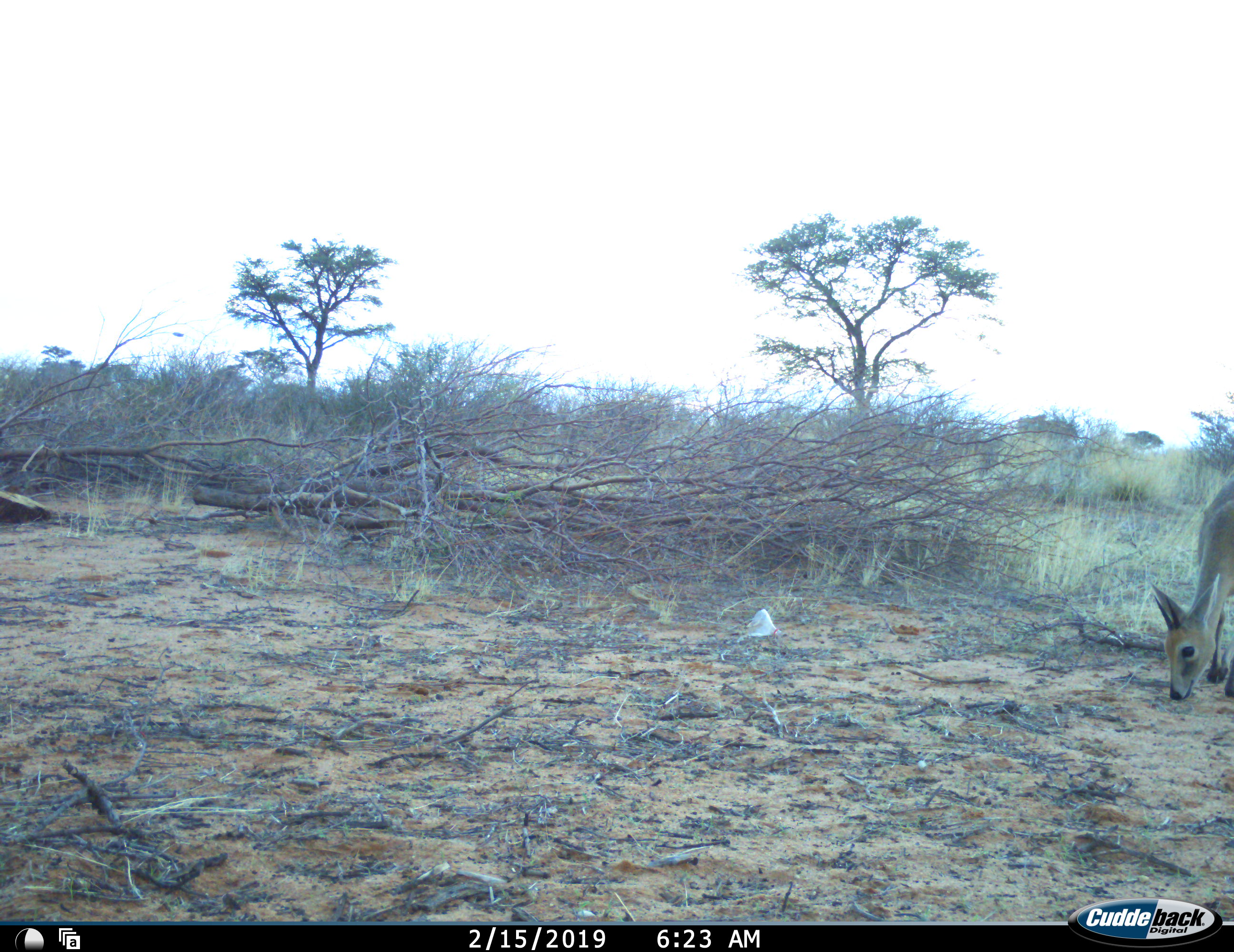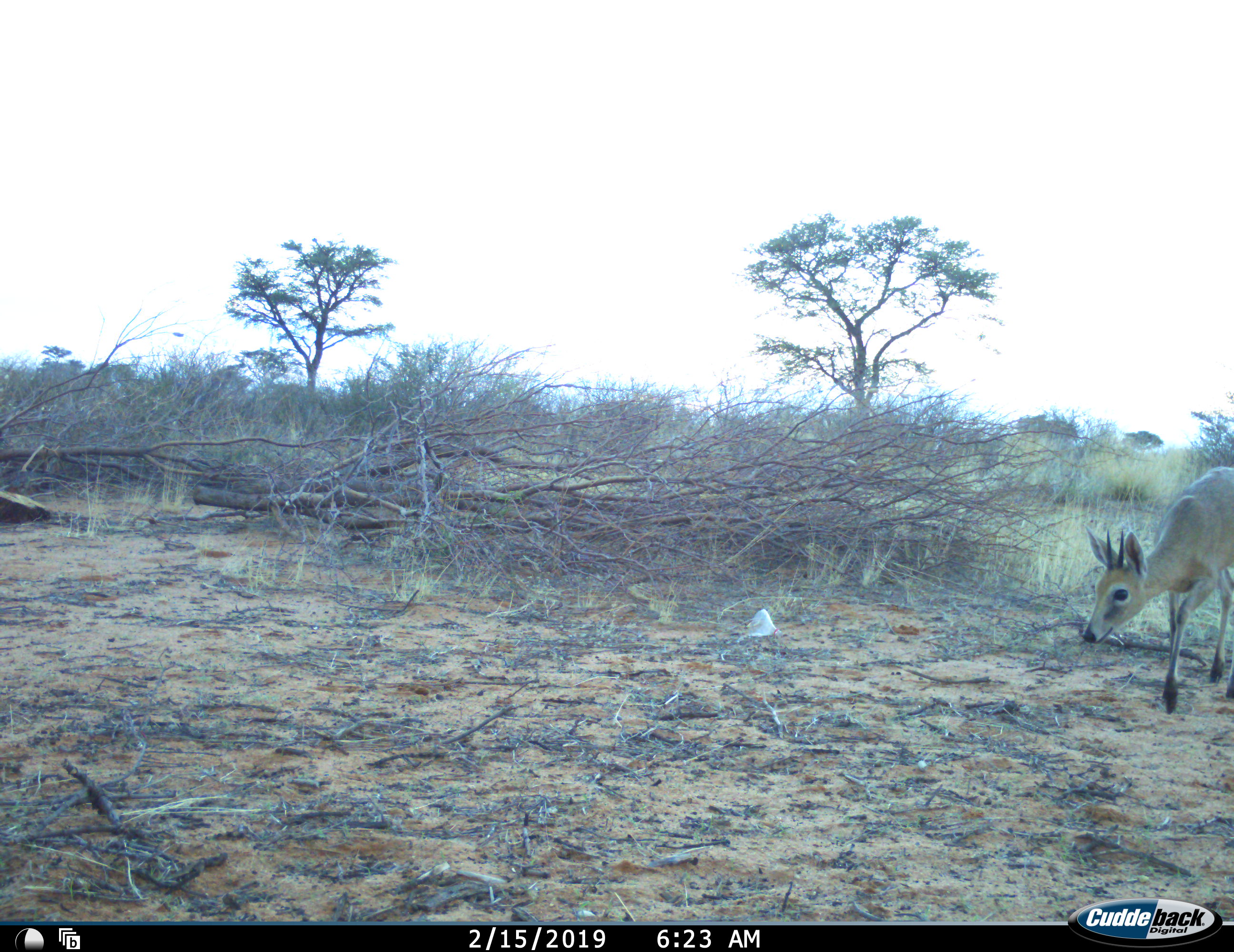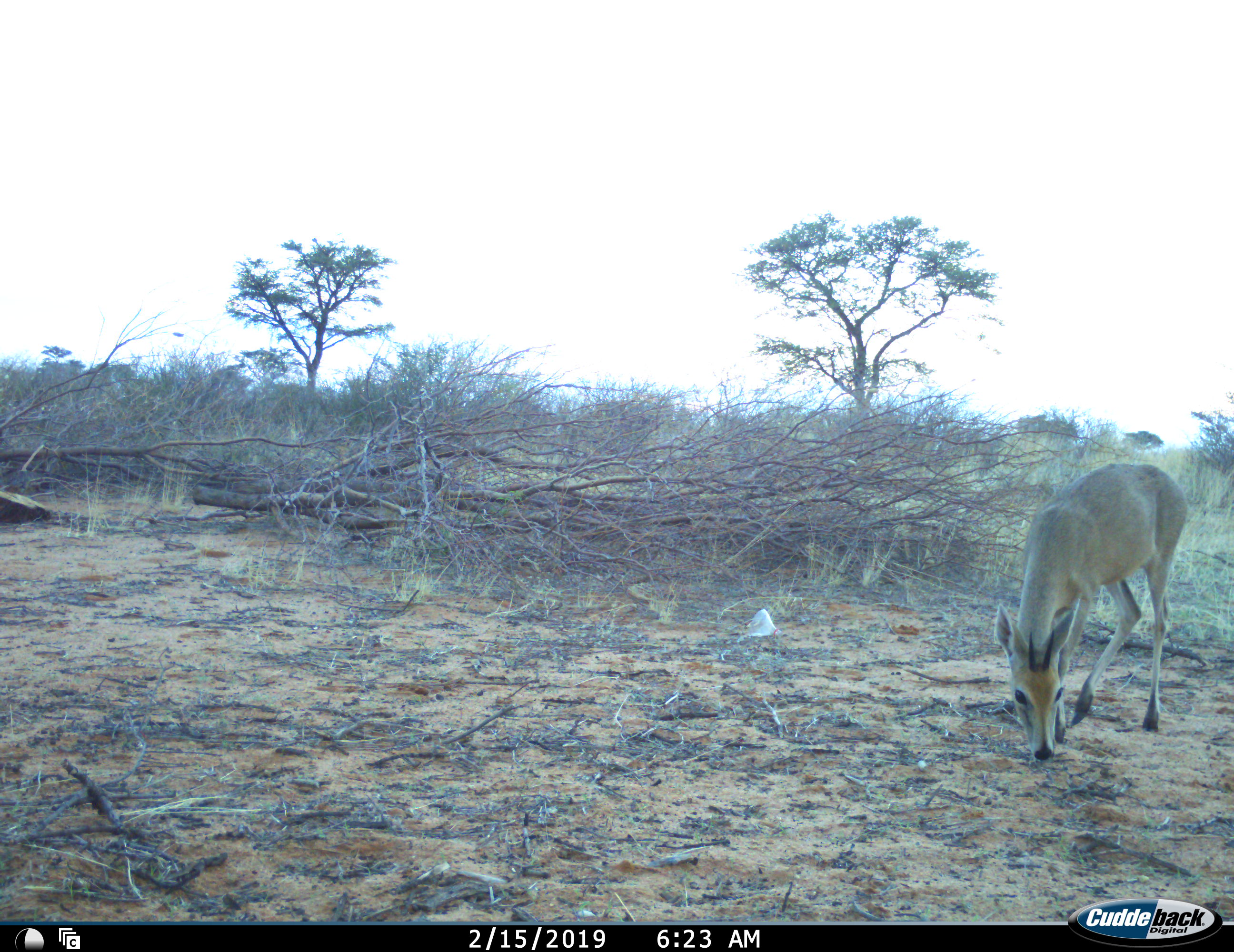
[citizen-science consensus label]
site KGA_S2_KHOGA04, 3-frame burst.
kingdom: Animalia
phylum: Chordata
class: Mammalia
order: Artiodactyla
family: Bovidae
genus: Sylvicapra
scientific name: Sylvicapra grimmia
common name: common duiker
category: duikercommongrey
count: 1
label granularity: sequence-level